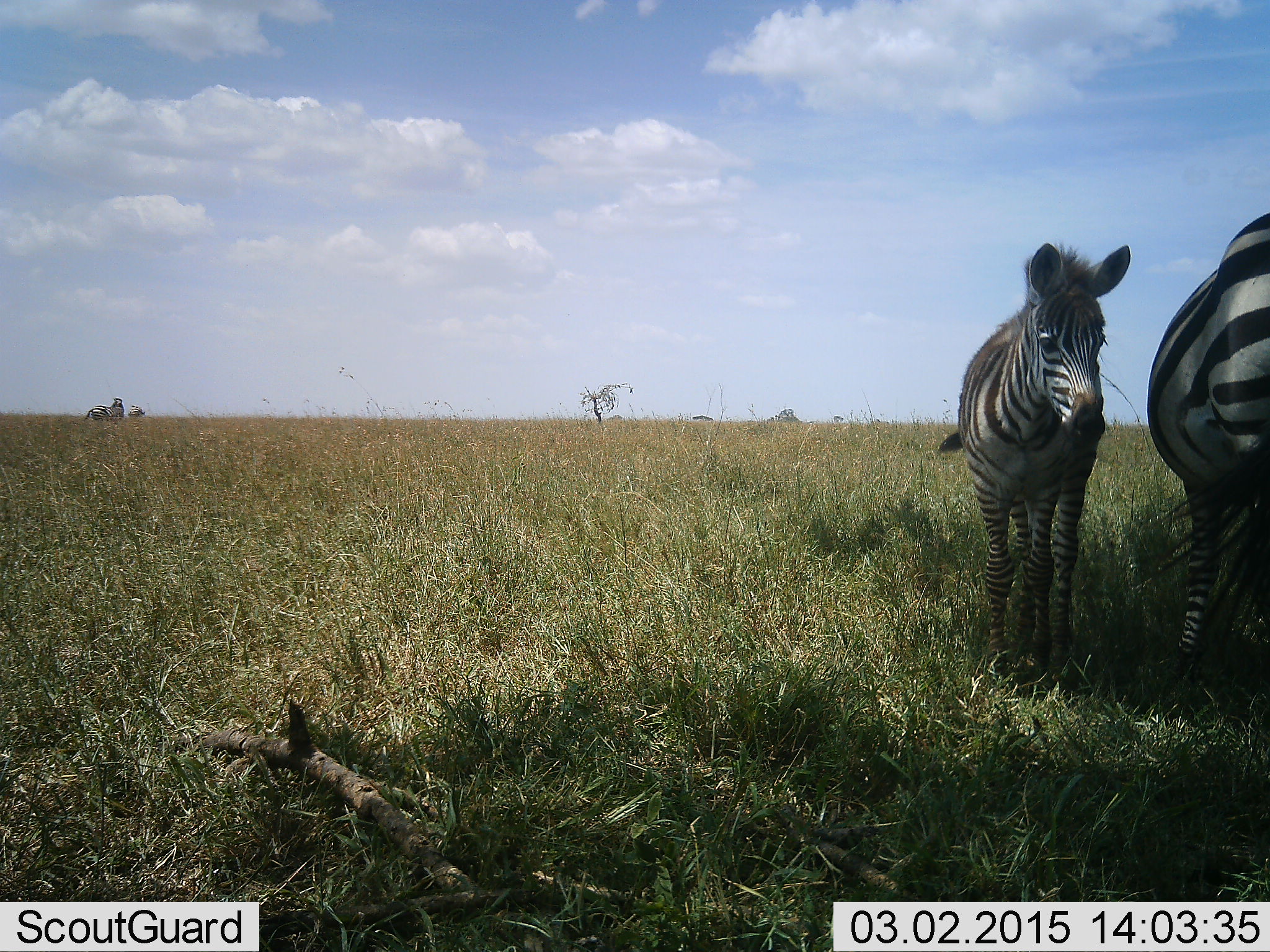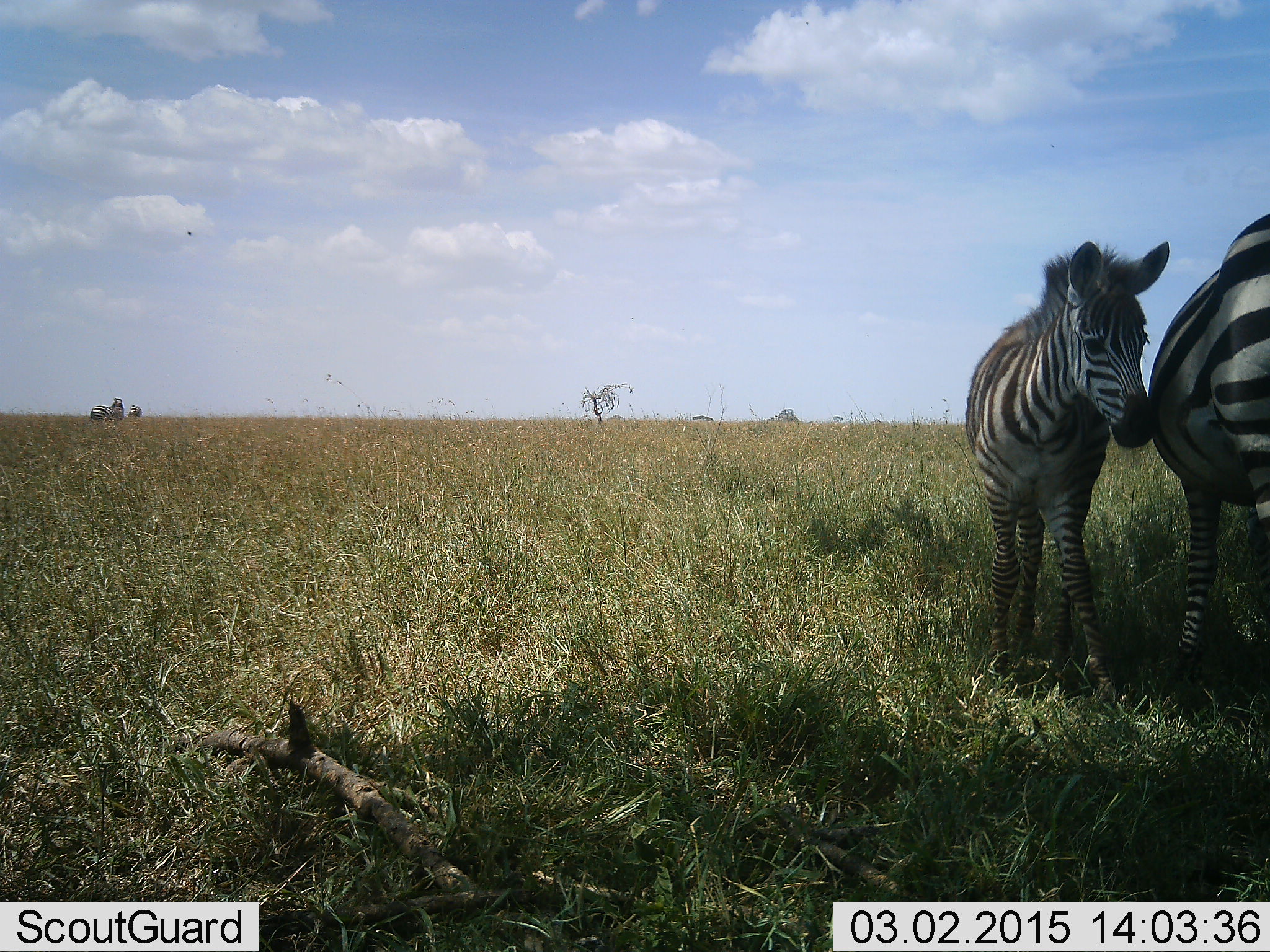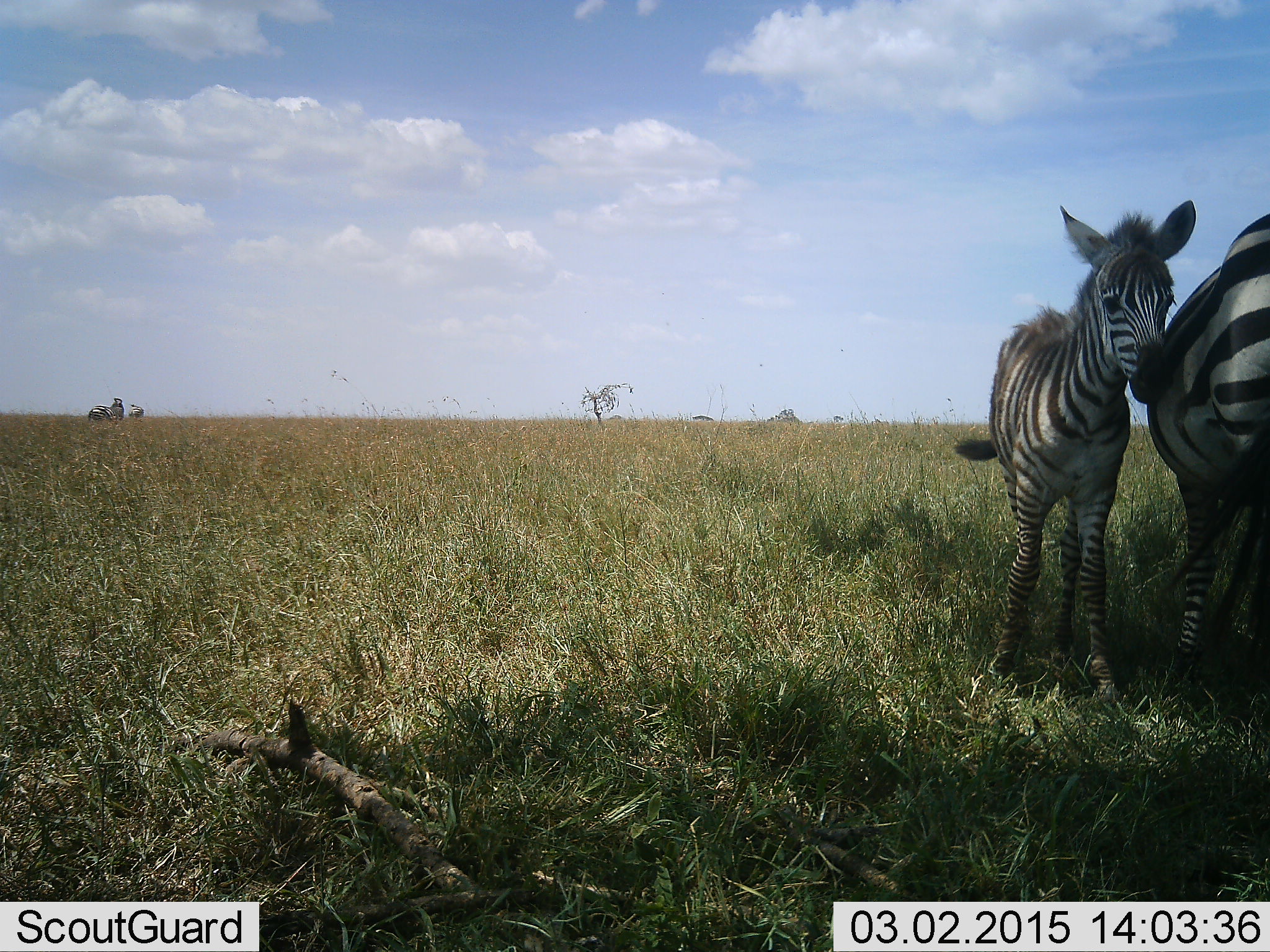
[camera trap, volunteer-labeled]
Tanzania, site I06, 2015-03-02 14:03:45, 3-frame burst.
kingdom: Animalia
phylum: Chordata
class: Mammalia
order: Perissodactyla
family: Equidae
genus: Equus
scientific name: Equus quagga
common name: plains zebra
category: zebra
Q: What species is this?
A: Zebra (plains zebra) (Equus quagga).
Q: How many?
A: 2.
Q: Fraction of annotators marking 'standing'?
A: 100%.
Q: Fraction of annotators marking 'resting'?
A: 0%.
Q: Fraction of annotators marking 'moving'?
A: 9%.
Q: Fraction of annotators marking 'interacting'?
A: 9%.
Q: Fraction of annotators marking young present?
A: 82%.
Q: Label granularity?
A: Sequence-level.